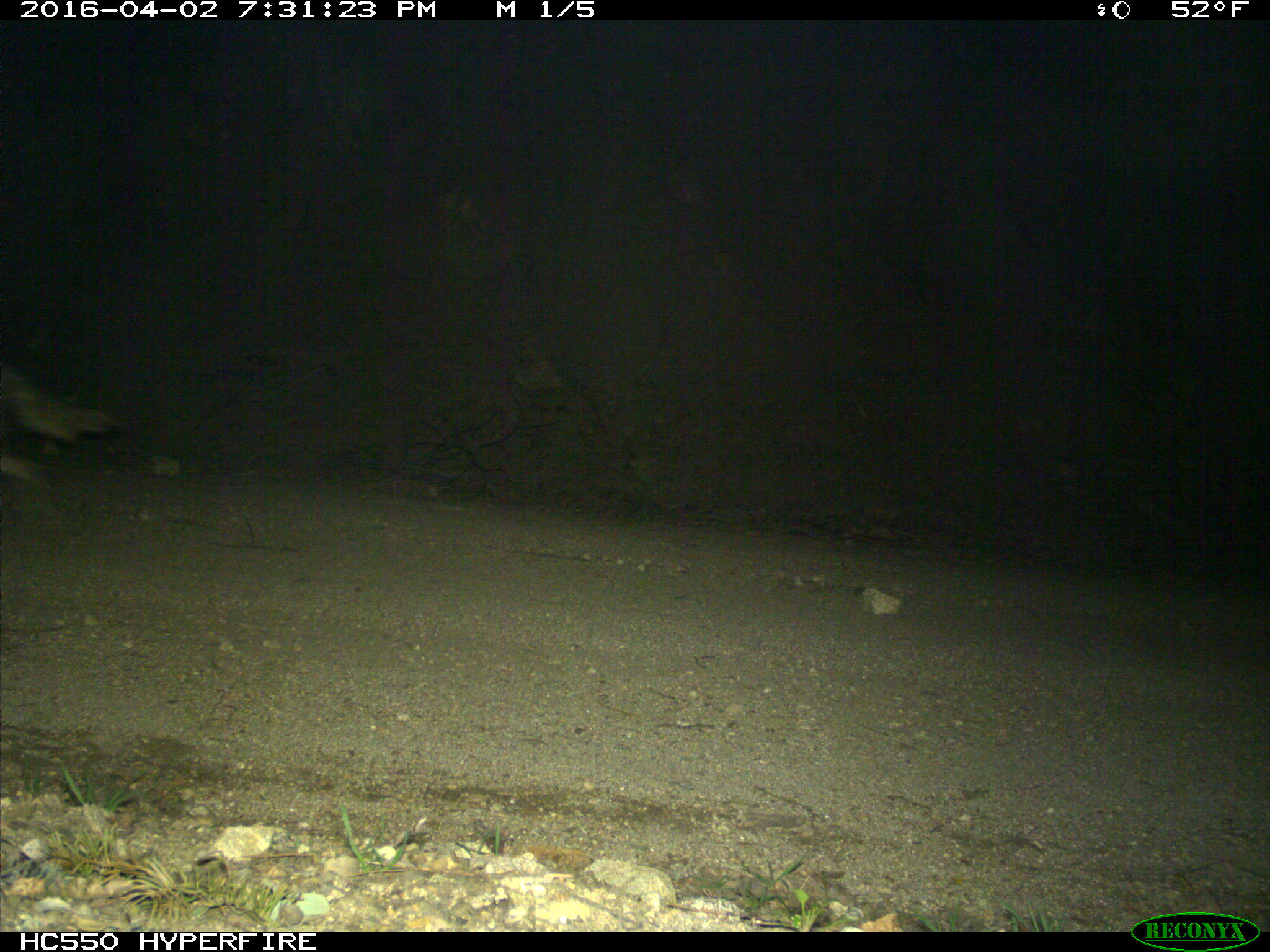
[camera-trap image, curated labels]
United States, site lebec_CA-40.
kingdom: Animalia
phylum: Chordata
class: Mammalia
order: Carnivora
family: Canidae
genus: Canis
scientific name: Canis latrans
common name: coyote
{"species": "Canis latrans (coyote)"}